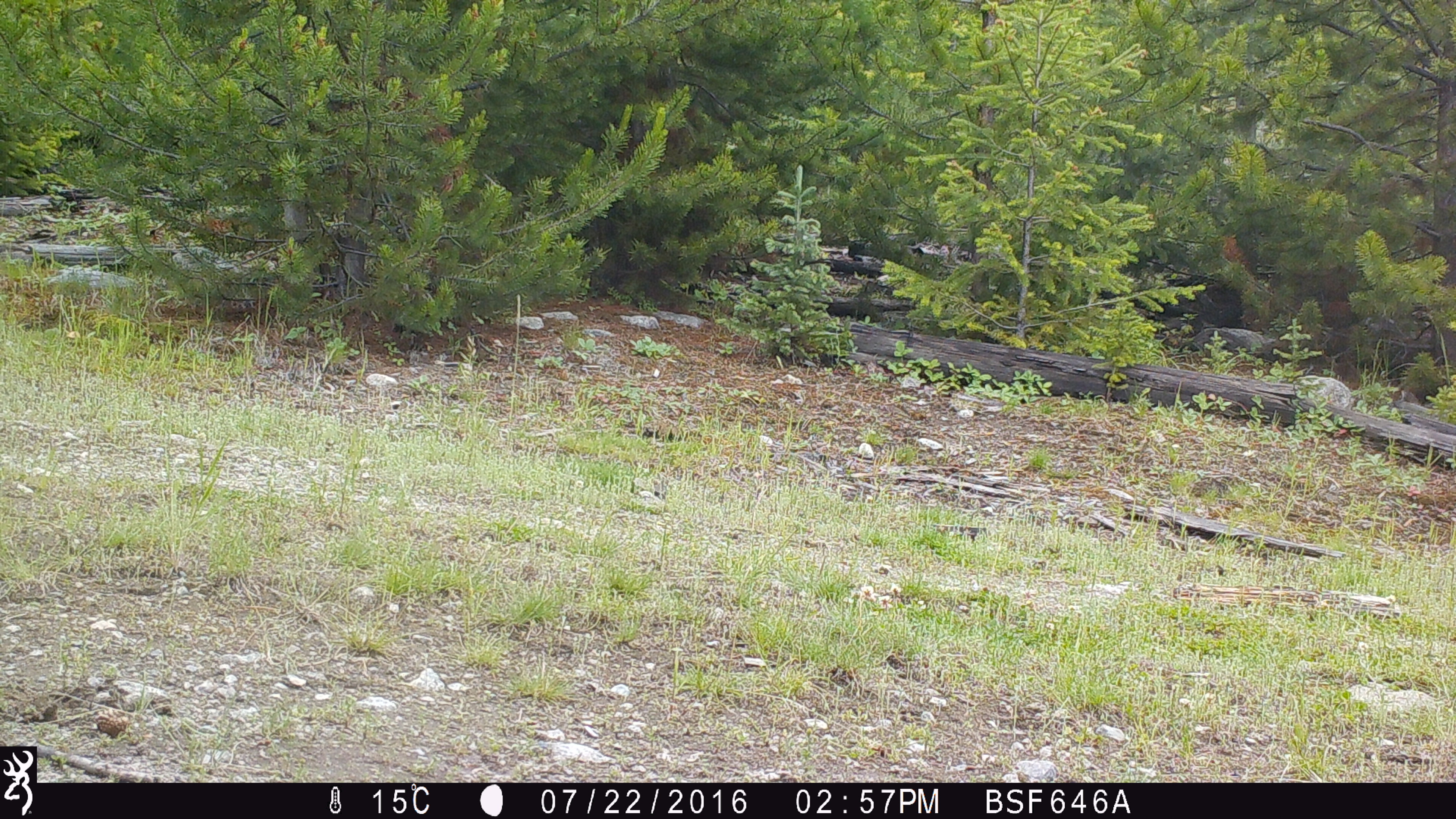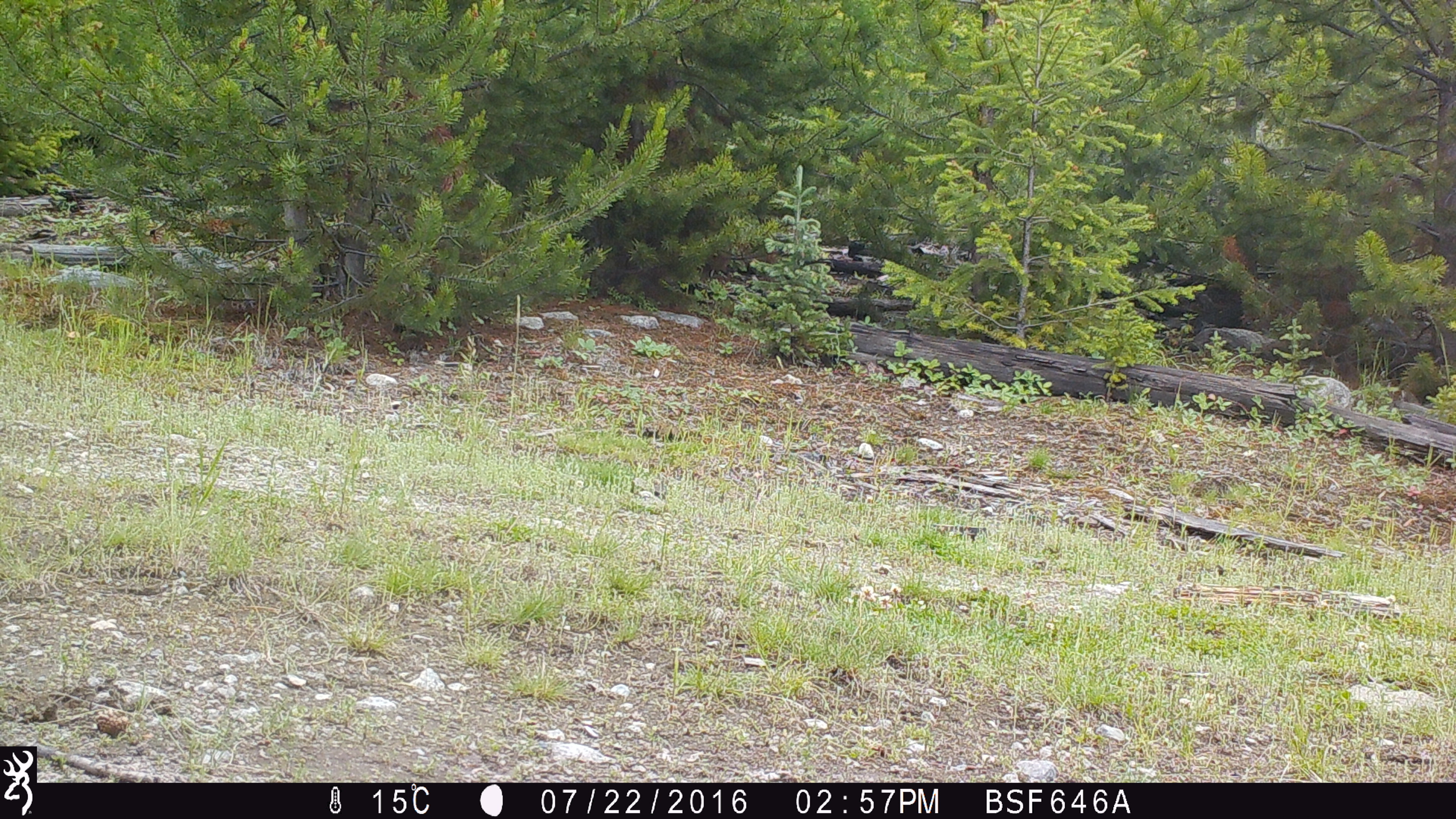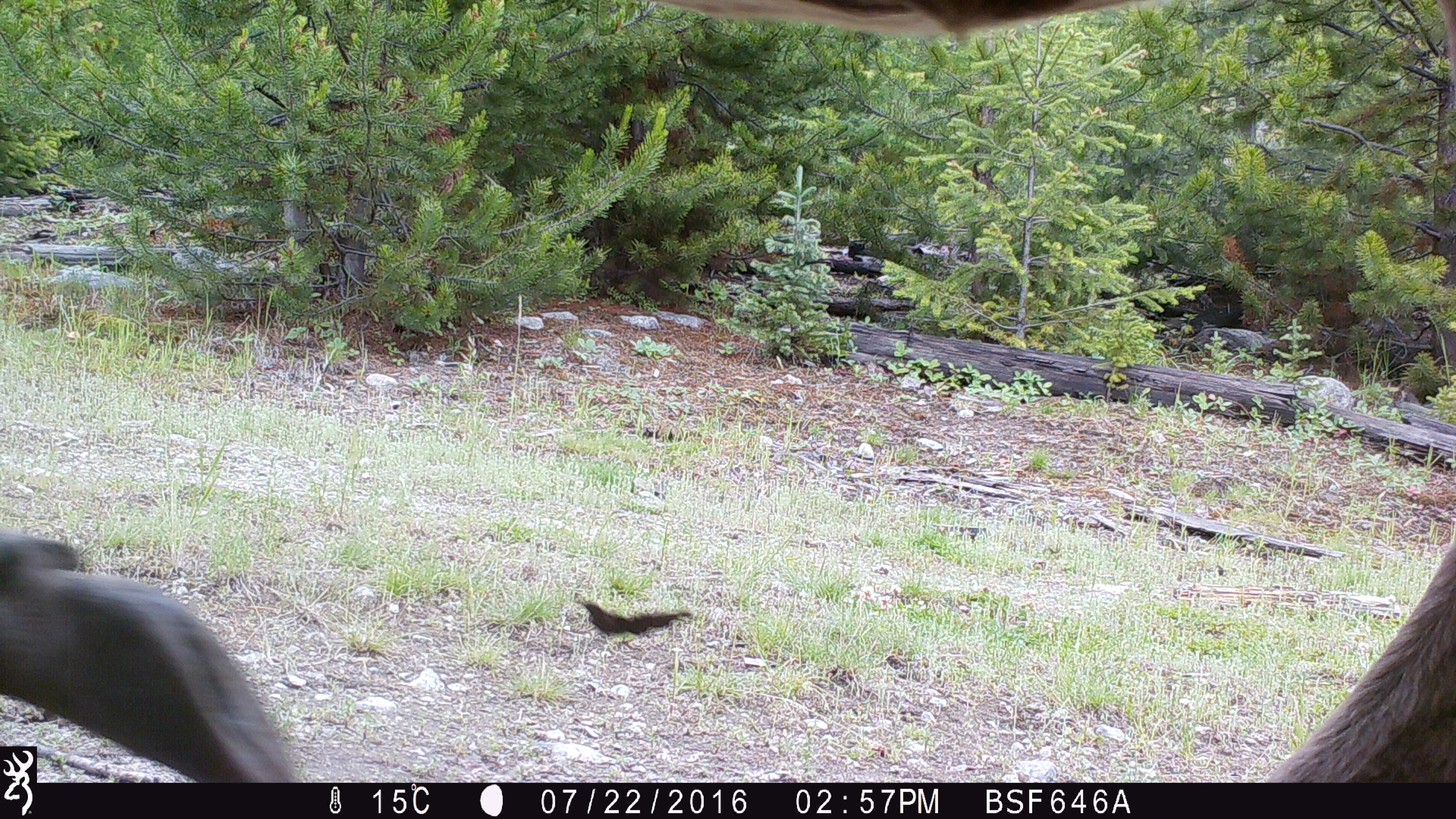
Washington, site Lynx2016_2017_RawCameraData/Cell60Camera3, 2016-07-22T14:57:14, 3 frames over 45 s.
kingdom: Animalia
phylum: Chordata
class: Mammalia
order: Artiodactyla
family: Bovidae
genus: Bos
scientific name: Bos taurus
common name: domestic cattle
Domestic cattle (Bos taurus). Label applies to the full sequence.